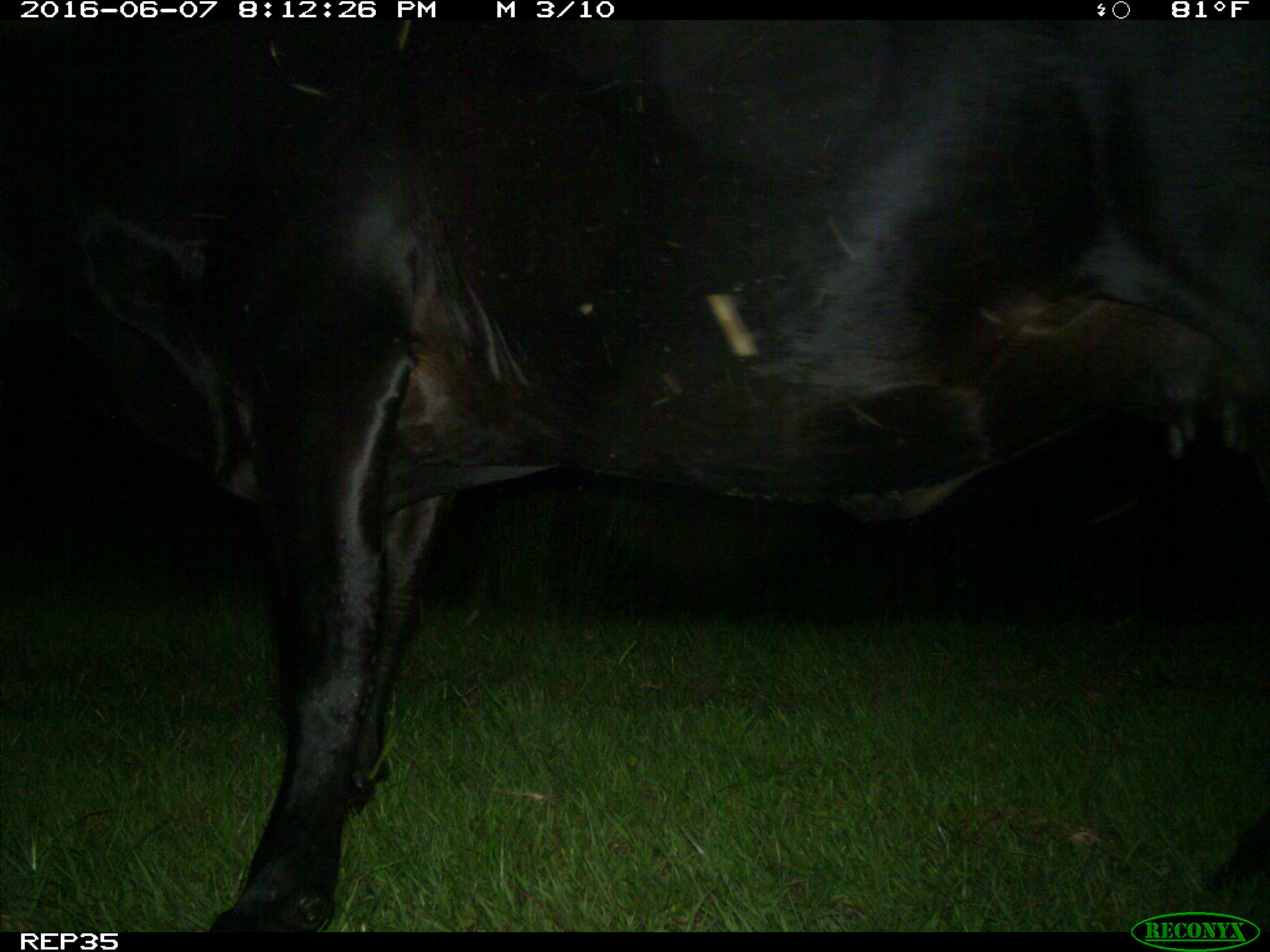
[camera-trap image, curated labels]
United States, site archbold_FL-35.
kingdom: Animalia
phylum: Chordata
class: Mammalia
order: Artiodactyla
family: Bovidae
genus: Bos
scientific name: Bos taurus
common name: domestic cow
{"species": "Bos taurus (domestic cow)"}